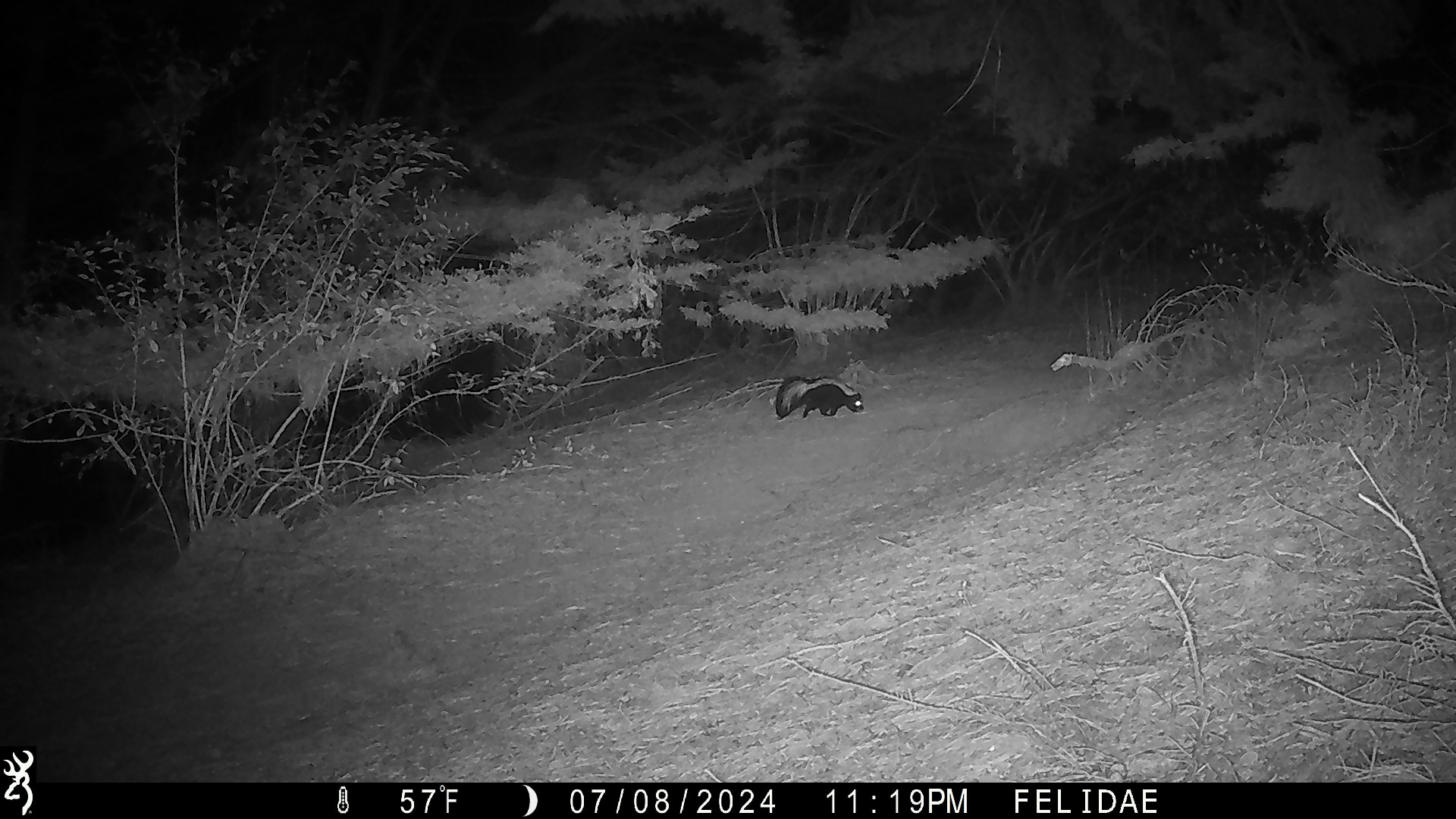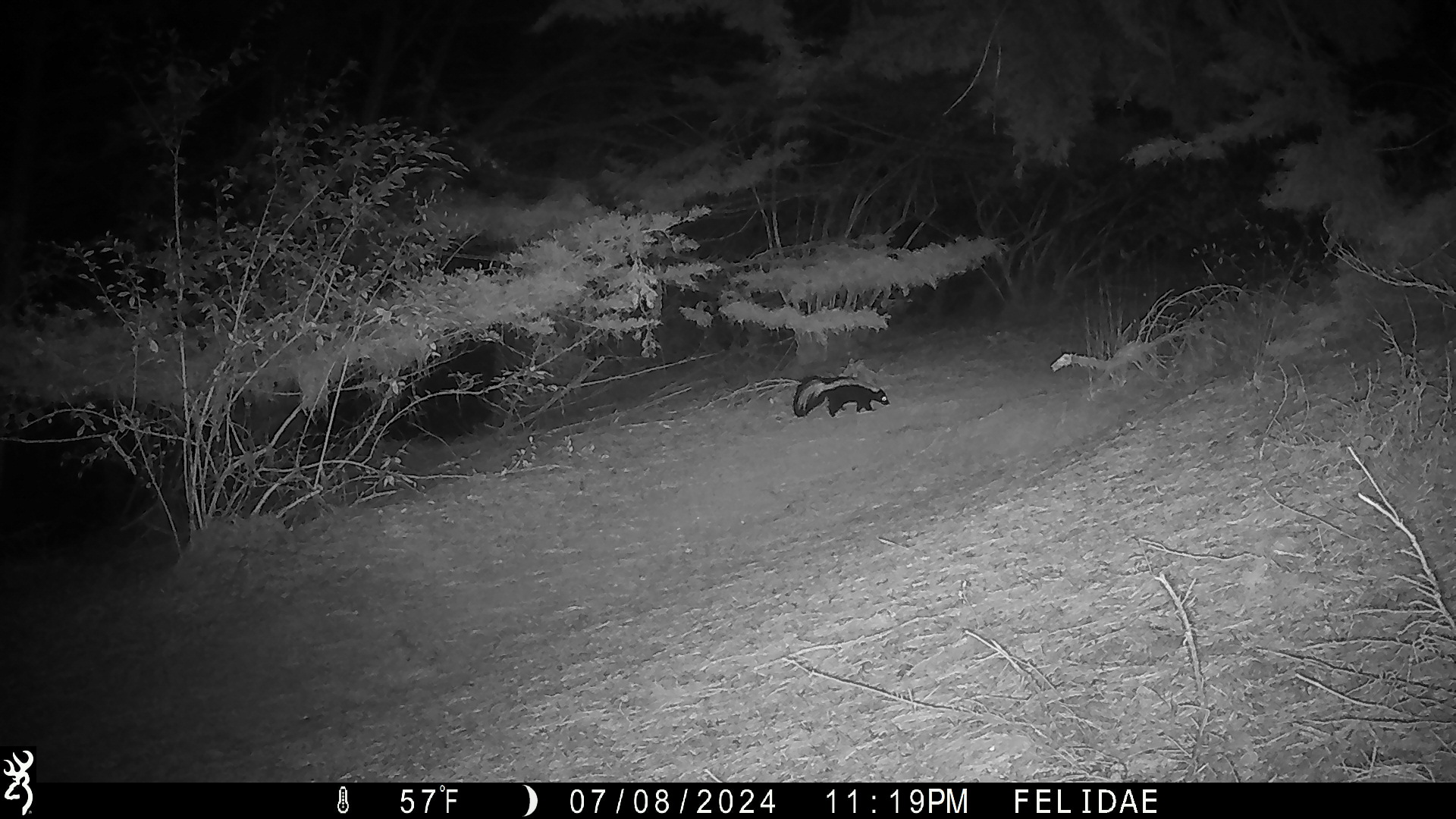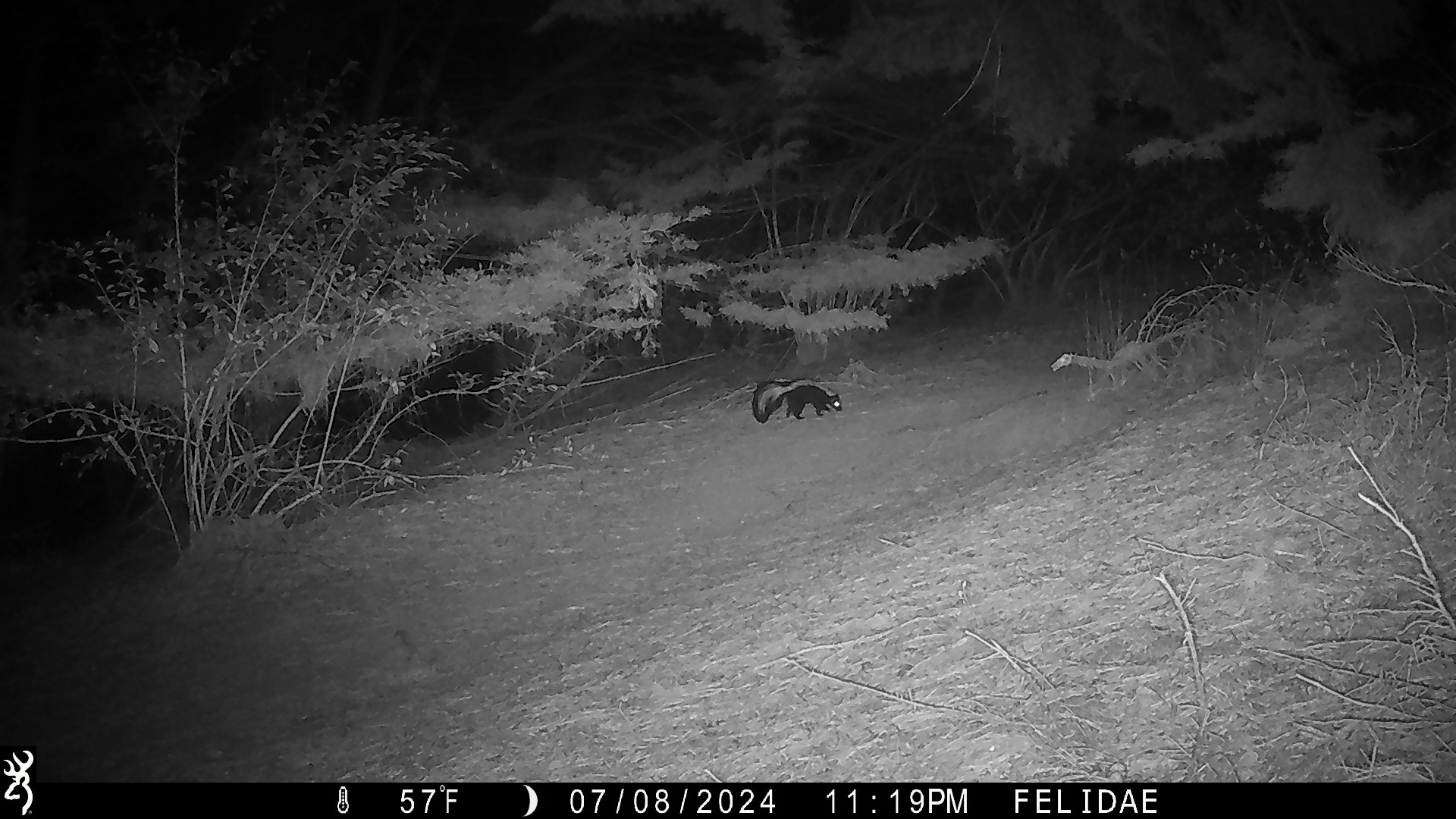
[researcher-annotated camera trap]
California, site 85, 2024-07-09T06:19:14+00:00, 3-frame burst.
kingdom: Animalia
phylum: Chordata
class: Mammalia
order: Carnivora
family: Mephitidae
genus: Mephitis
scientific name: Mephitis mephitis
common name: striped skunk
Striped skunk (Mephitis mephitis).